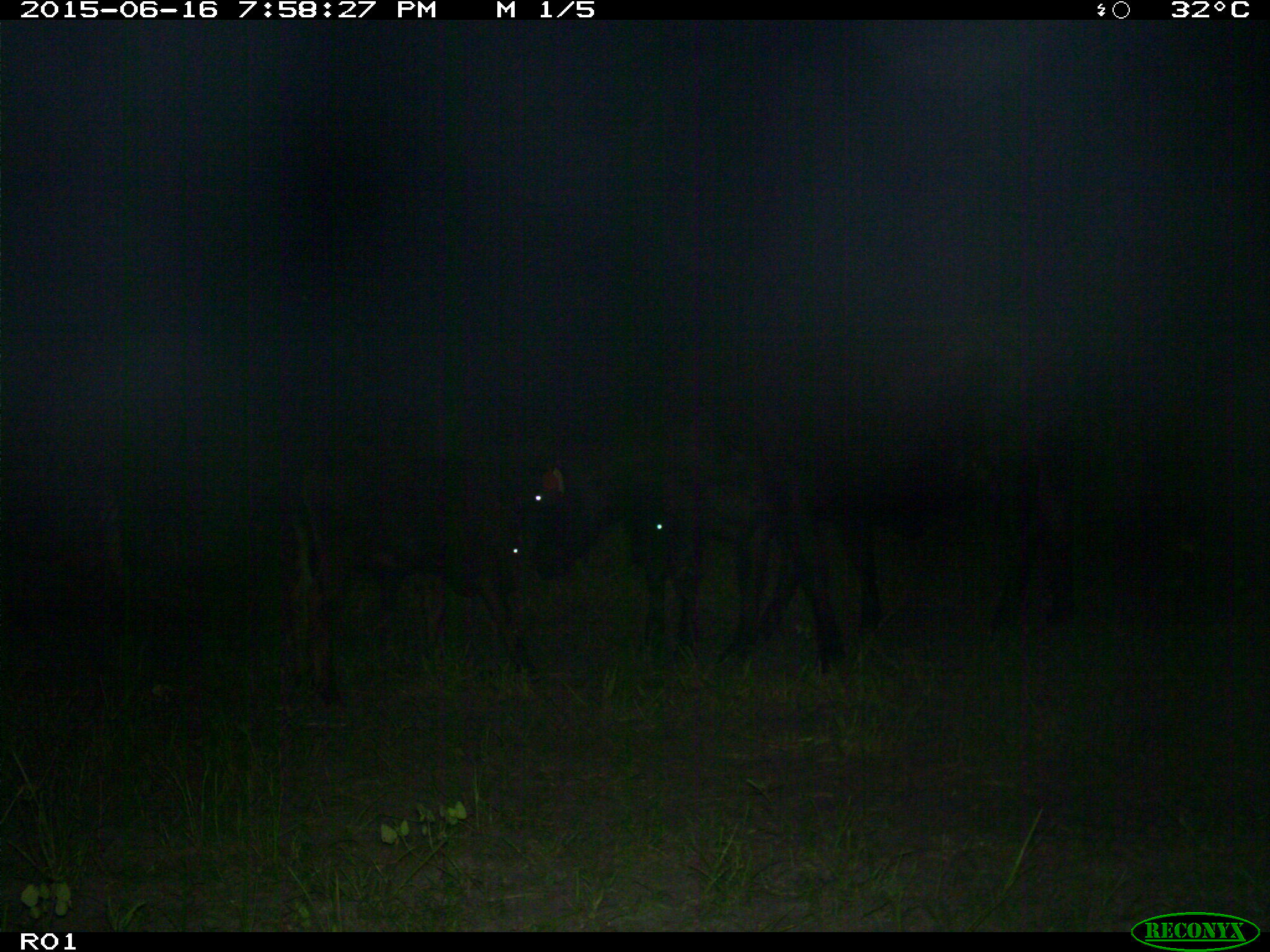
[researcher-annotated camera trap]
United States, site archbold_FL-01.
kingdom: Animalia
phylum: Chordata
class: Mammalia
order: Artiodactyla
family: Bovidae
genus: Bos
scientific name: Bos taurus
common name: domestic cow